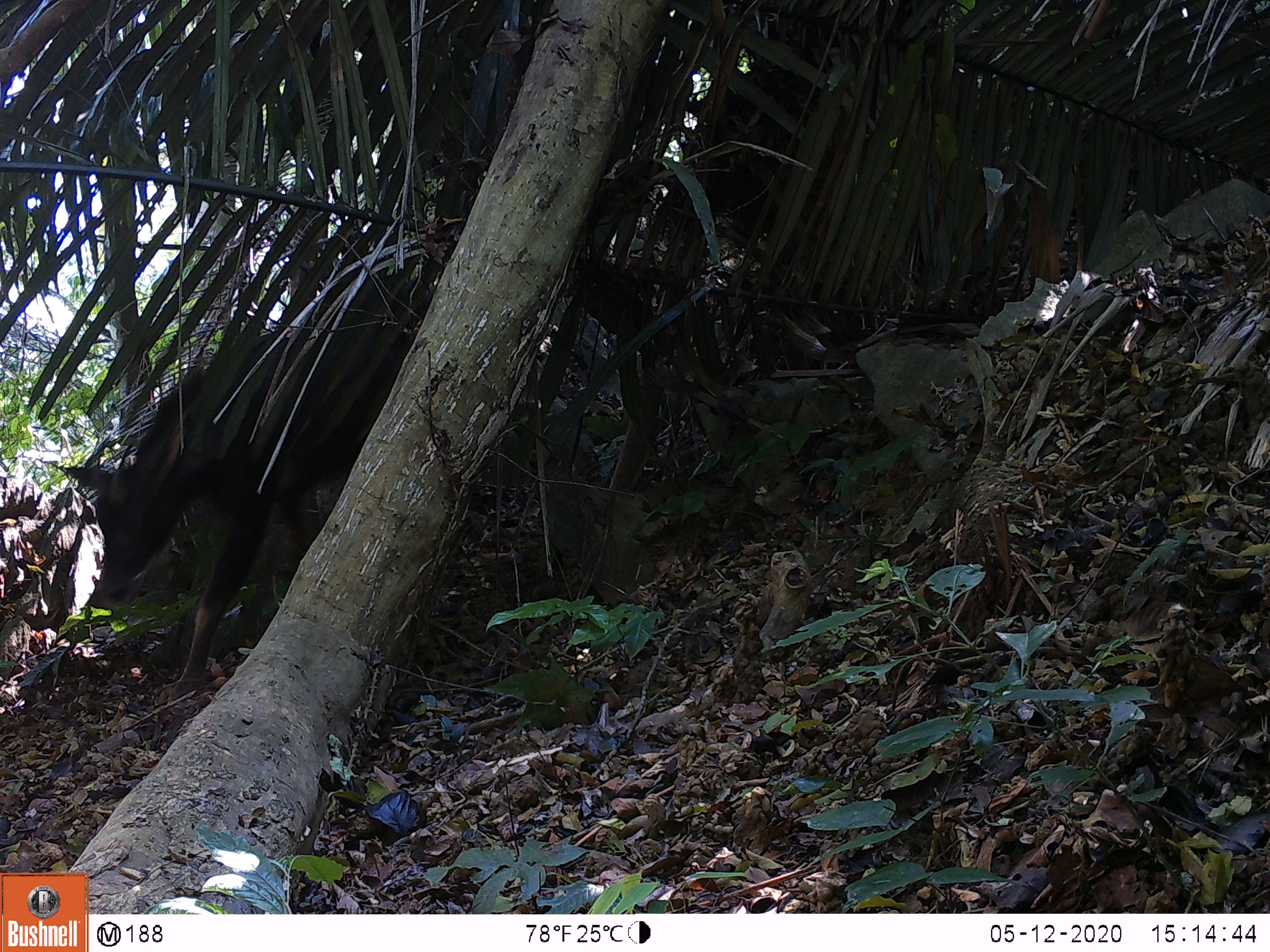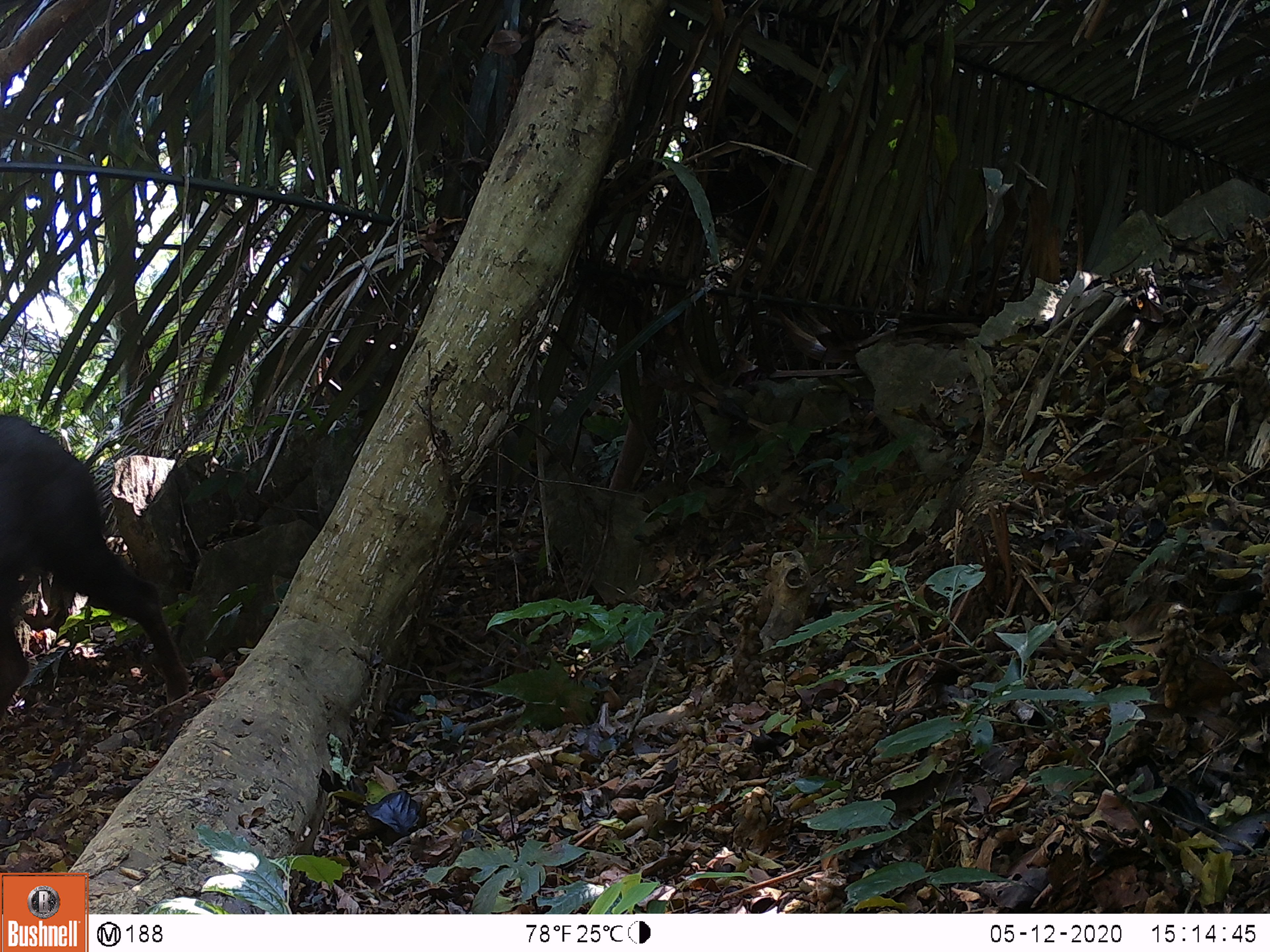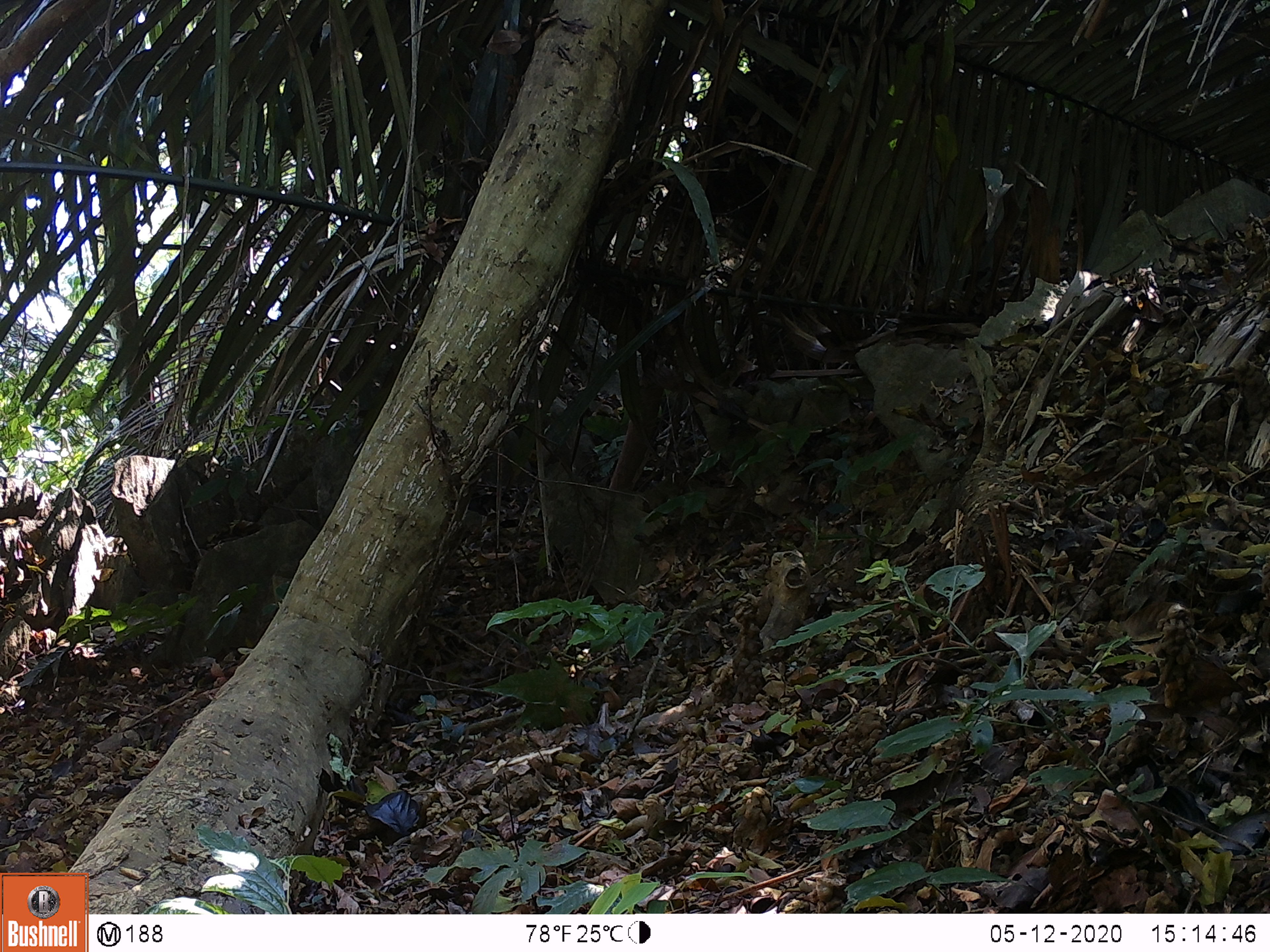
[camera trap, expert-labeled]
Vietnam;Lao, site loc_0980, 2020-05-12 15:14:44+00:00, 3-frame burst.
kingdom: Animalia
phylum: Chordata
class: Mammalia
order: Artiodactyla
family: Bovidae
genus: Capricornis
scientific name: Capricornis sumatraensis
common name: chinese serow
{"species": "chinese serow (Capricornis sumatraensis)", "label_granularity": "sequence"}